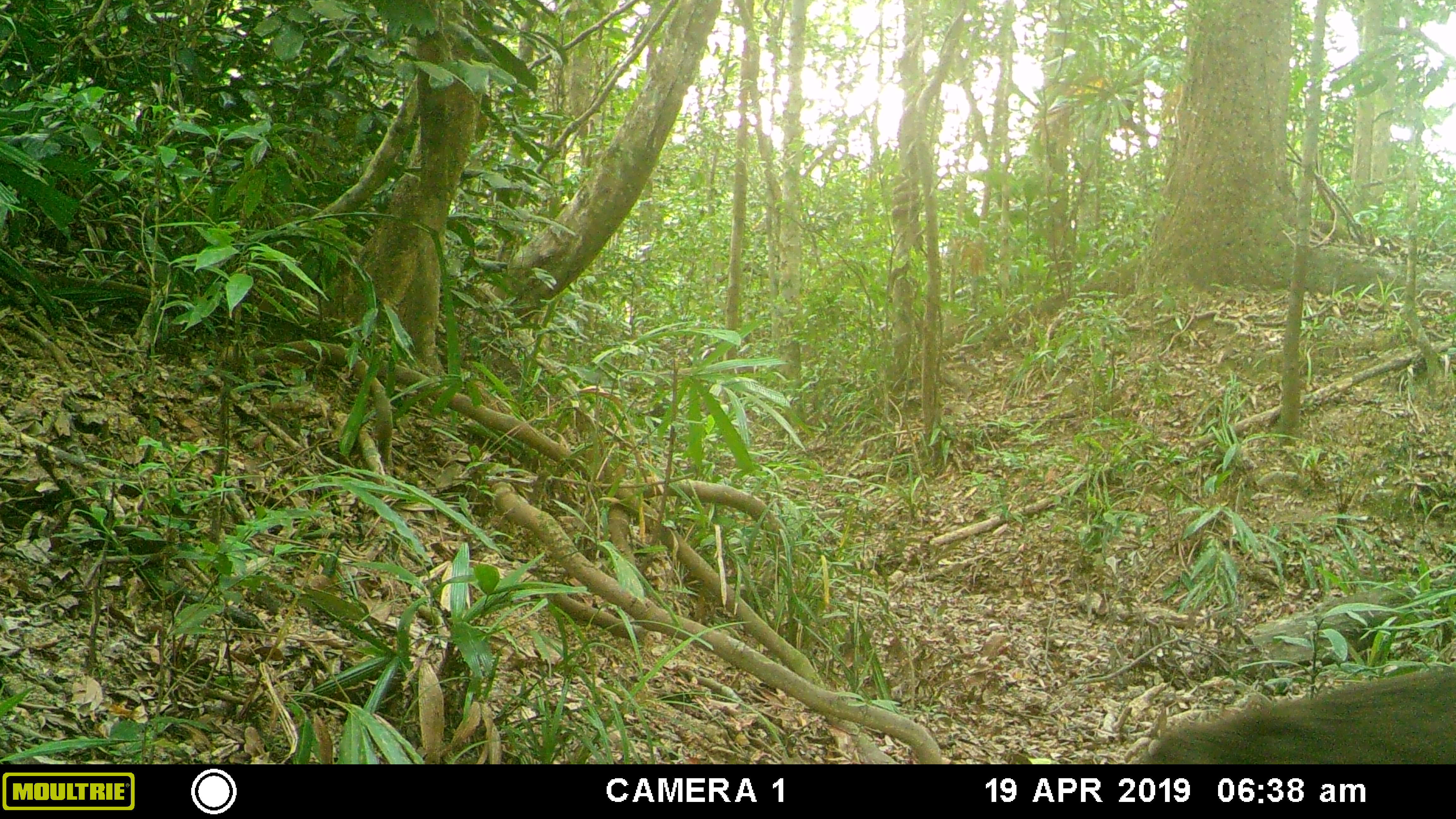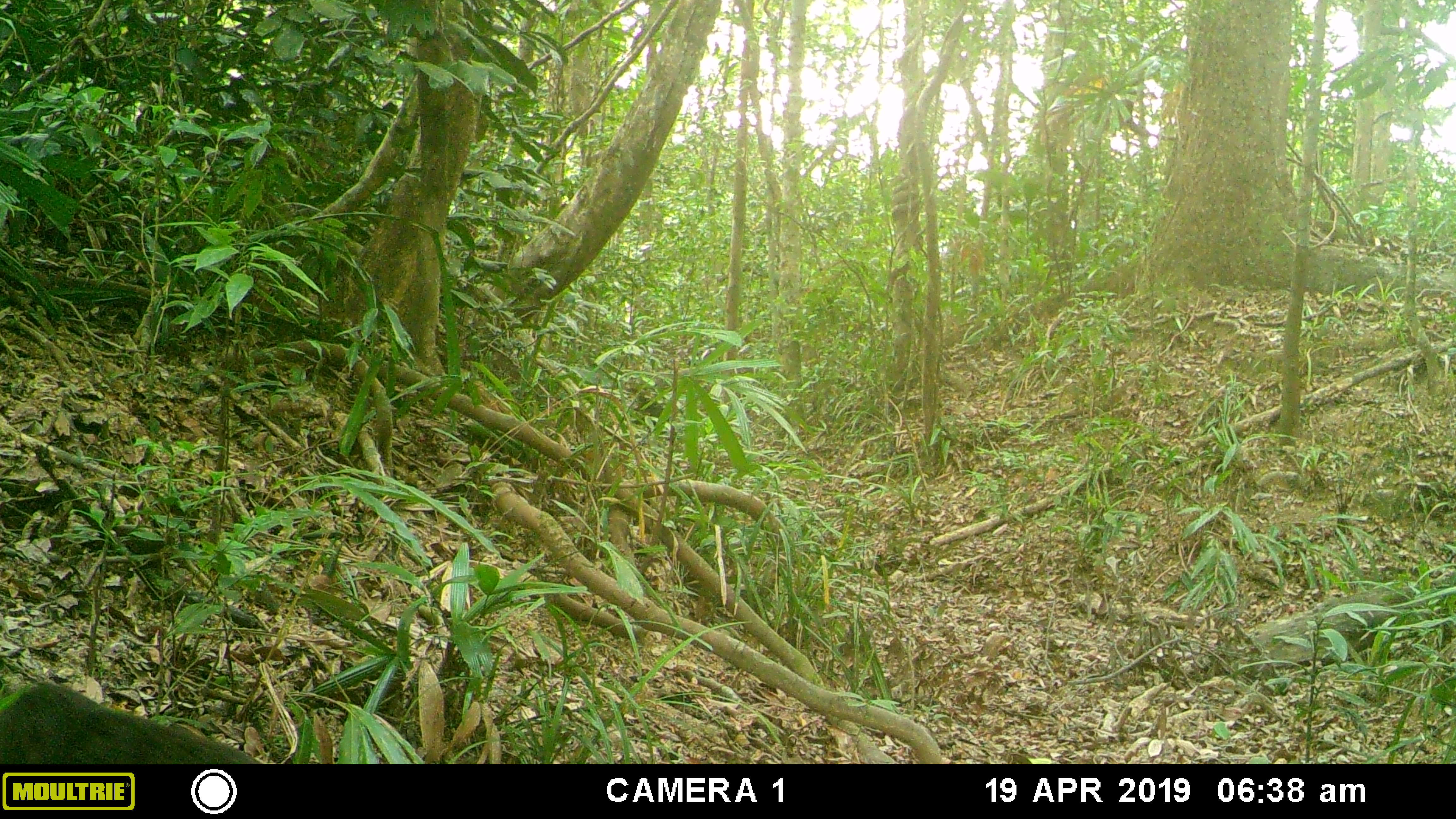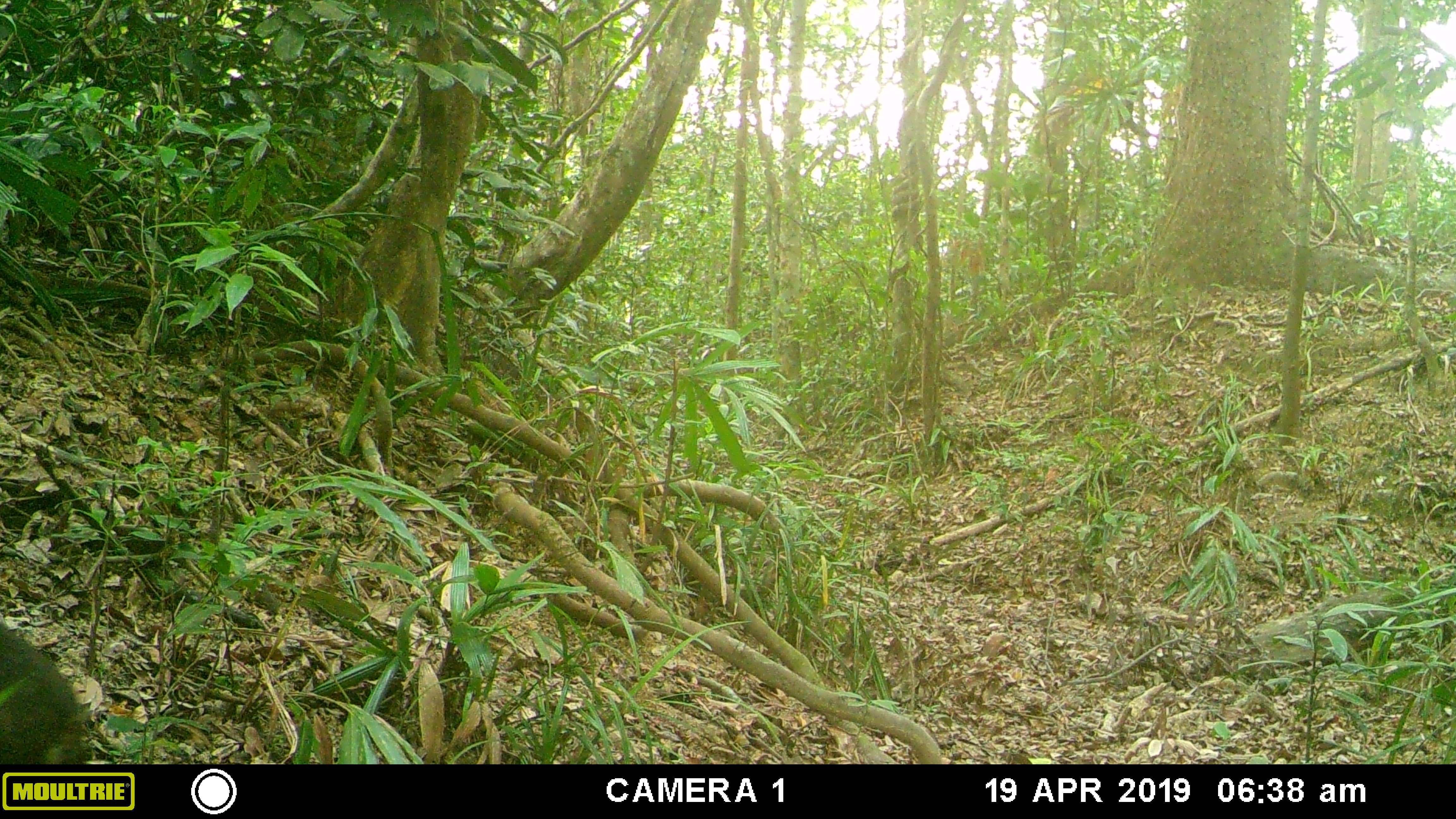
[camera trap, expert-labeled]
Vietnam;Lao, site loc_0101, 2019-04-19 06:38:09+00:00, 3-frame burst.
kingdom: Animalia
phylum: Chordata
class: Mammalia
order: Primates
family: Cercopithecidae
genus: Macaca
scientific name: Macaca arctoides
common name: stump-tailed macaque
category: stump tailed macaque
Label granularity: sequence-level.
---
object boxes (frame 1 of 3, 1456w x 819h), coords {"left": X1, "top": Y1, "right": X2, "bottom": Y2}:
stump tailed macaque: {"left": 1140, "top": 665, "right": 1456, "bottom": 764}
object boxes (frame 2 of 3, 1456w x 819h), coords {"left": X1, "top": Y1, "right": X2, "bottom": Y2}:
stump tailed macaque: {"left": 0, "top": 682, "right": 261, "bottom": 764}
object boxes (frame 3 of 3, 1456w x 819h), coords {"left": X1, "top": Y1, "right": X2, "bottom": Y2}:
stump tailed macaque: {"left": 0, "top": 622, "right": 86, "bottom": 764}